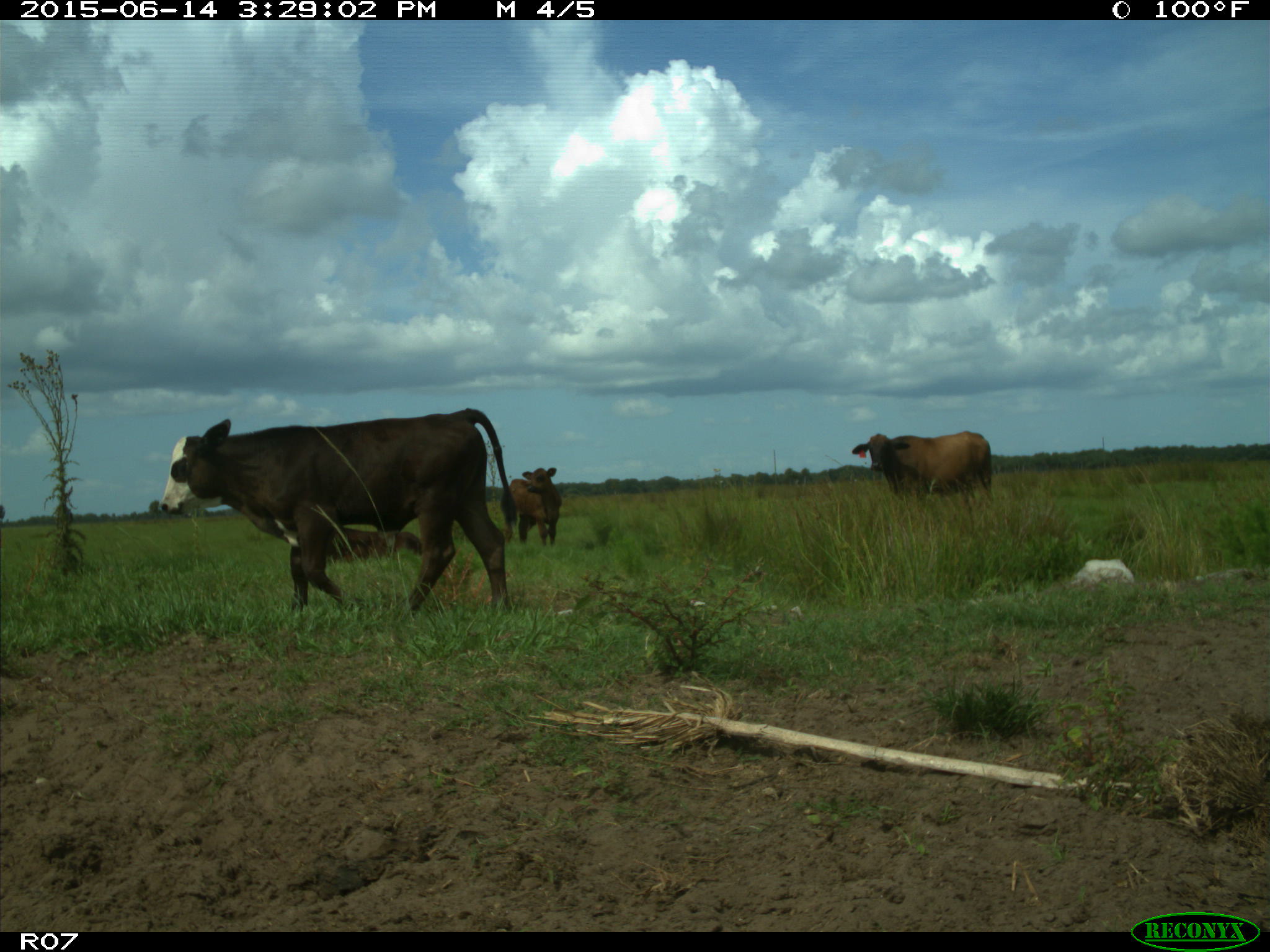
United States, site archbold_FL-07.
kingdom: Animalia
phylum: Chordata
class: Mammalia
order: Artiodactyla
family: Bovidae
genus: Bos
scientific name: Bos taurus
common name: domestic cow